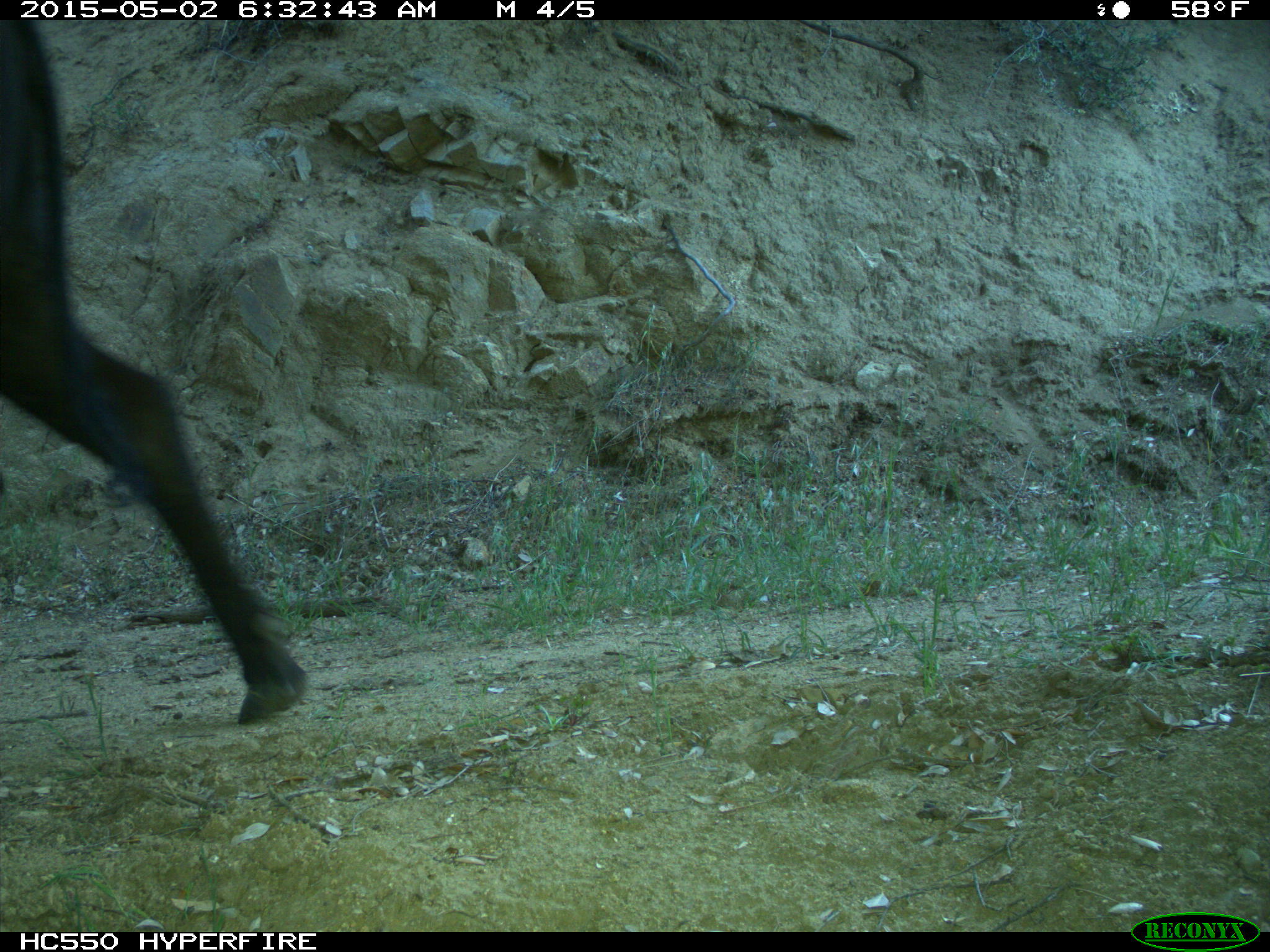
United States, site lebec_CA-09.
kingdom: Animalia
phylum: Chordata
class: Mammalia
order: Artiodactyla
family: Bovidae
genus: Bos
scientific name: Bos taurus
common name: domestic cow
Bos taurus (domestic cow).